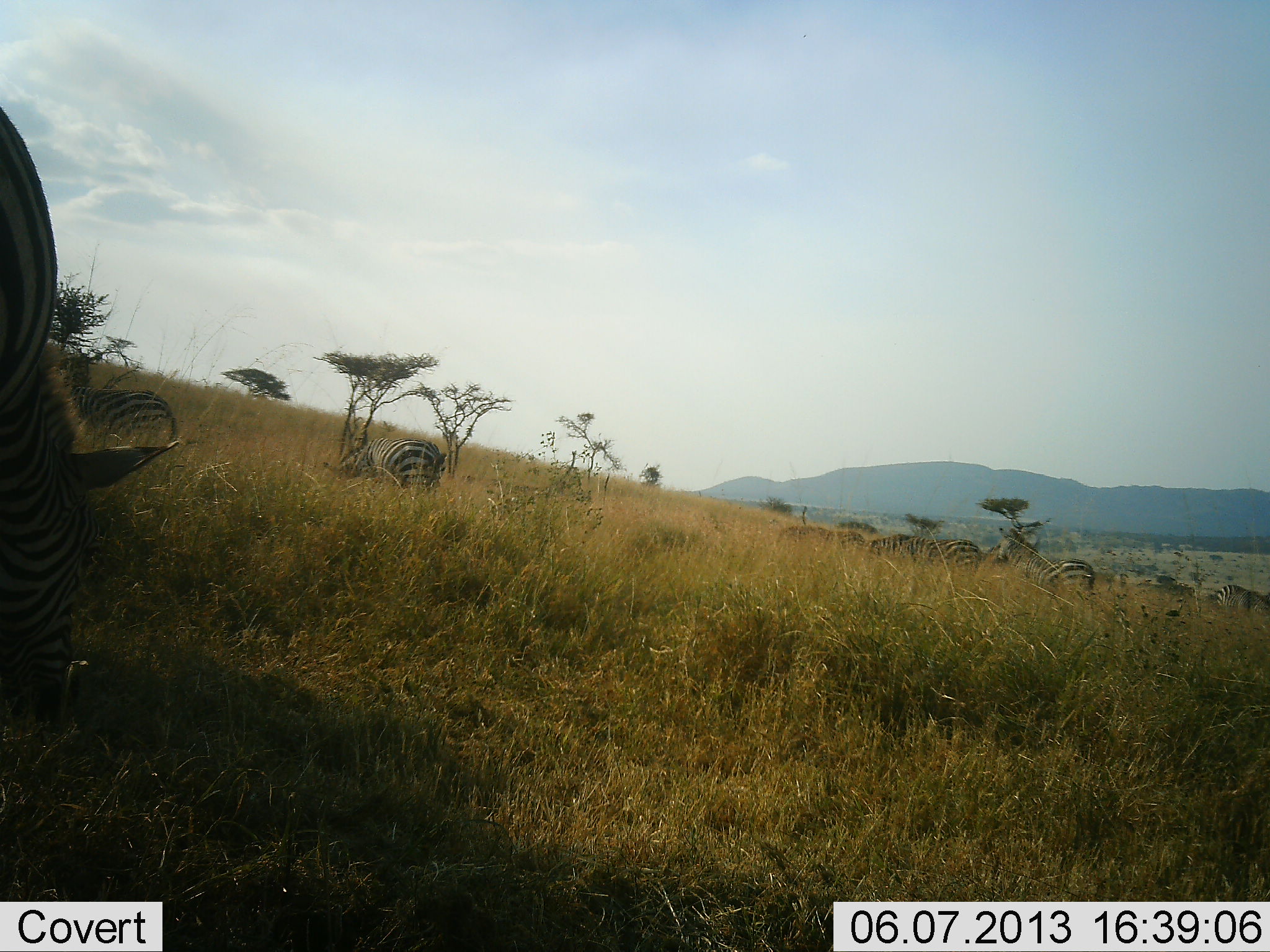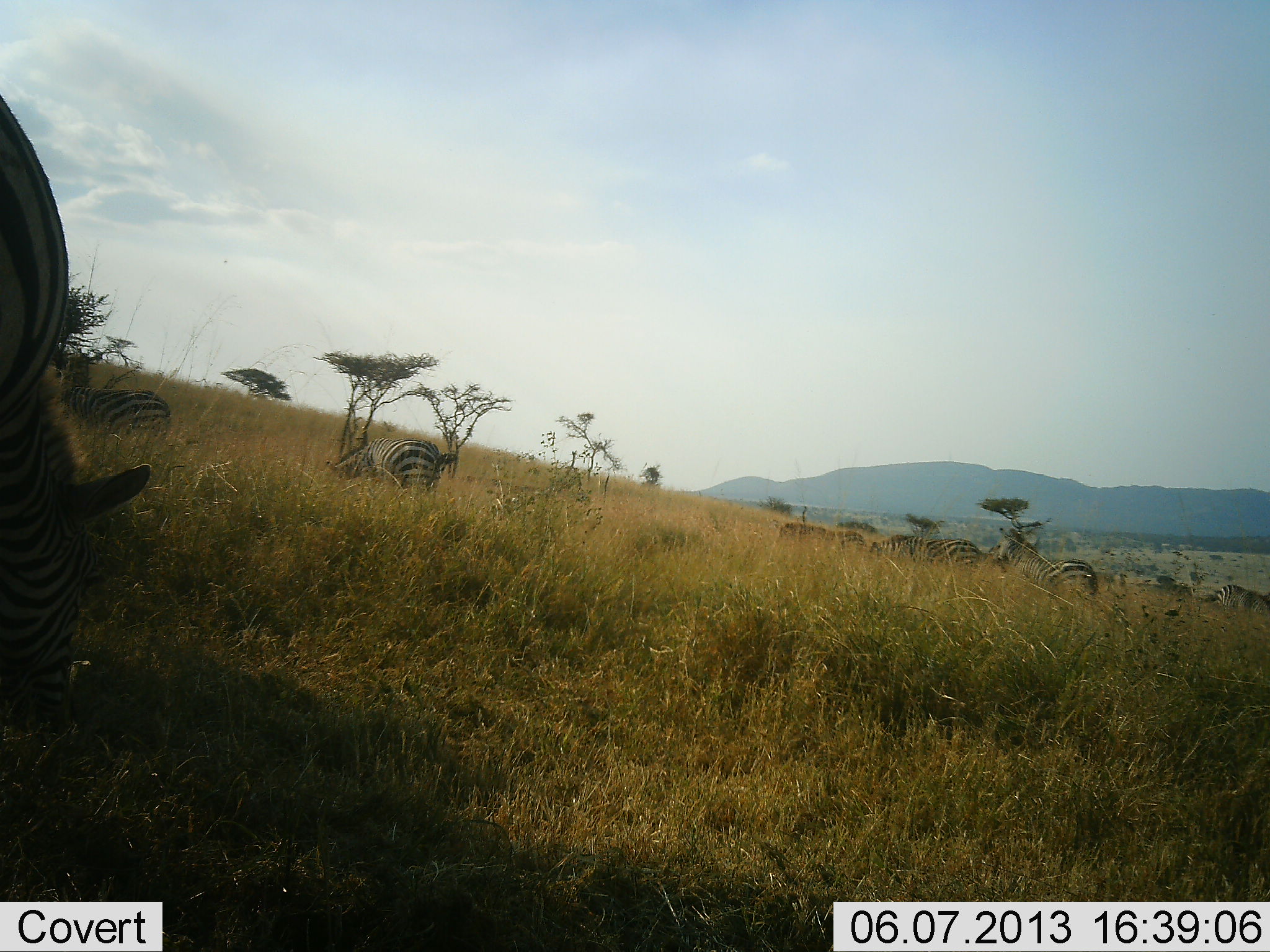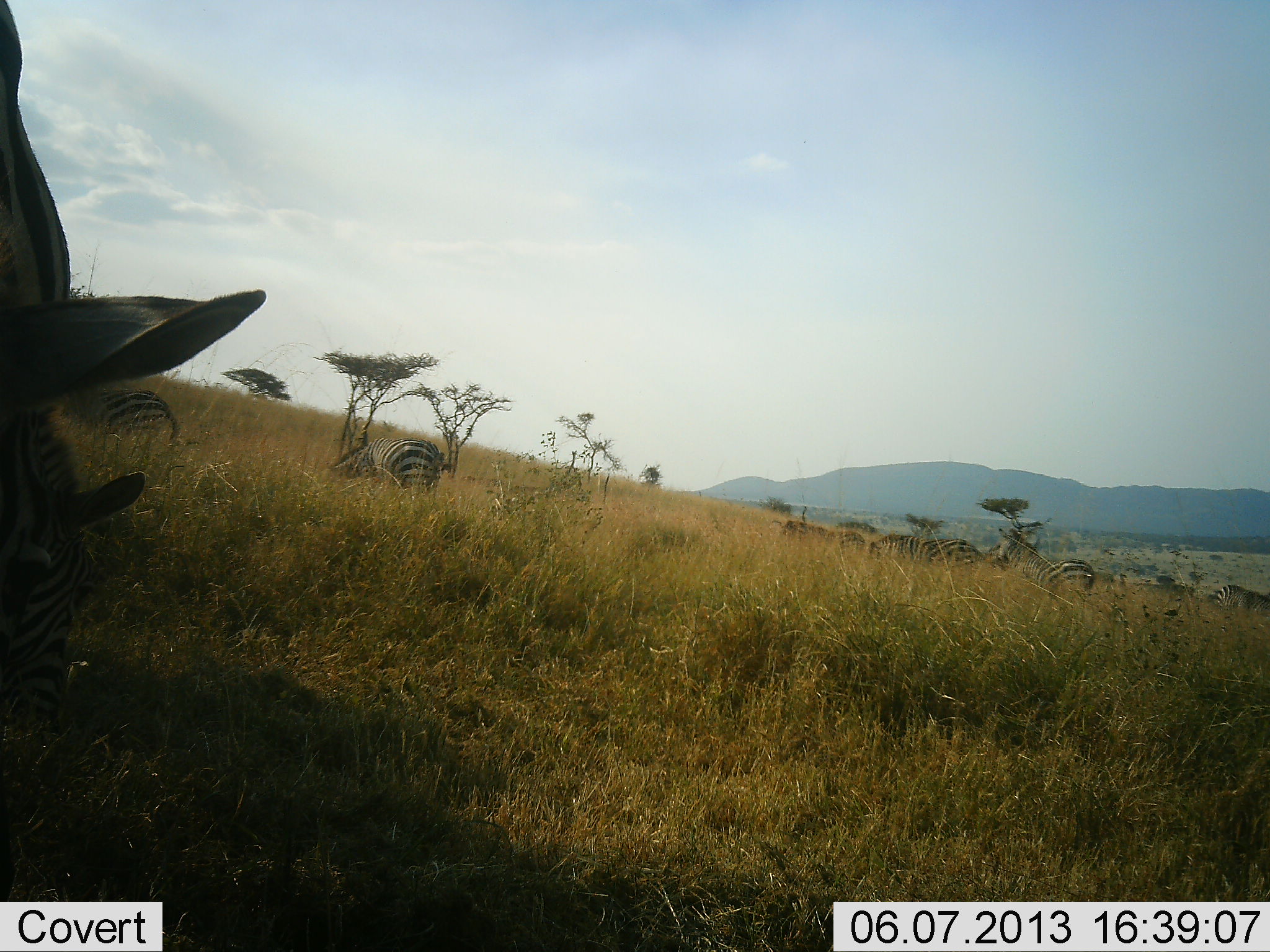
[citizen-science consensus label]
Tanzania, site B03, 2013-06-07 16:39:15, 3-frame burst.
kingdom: Animalia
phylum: Chordata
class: Mammalia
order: Perissodactyla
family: Equidae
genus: Equus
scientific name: Equus quagga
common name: plains zebra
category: zebra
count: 7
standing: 60%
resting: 7%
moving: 13%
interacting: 7%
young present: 7%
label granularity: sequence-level